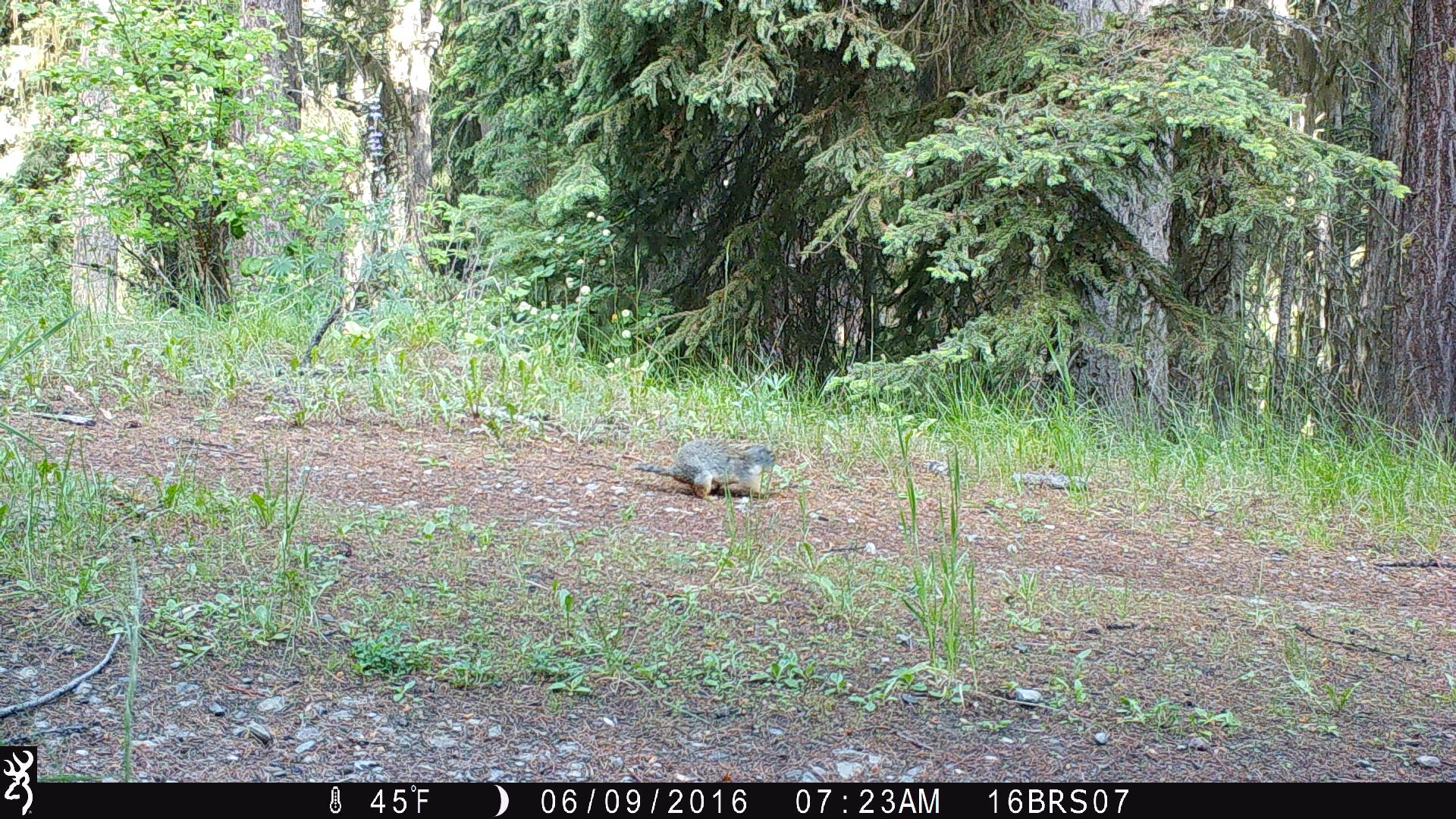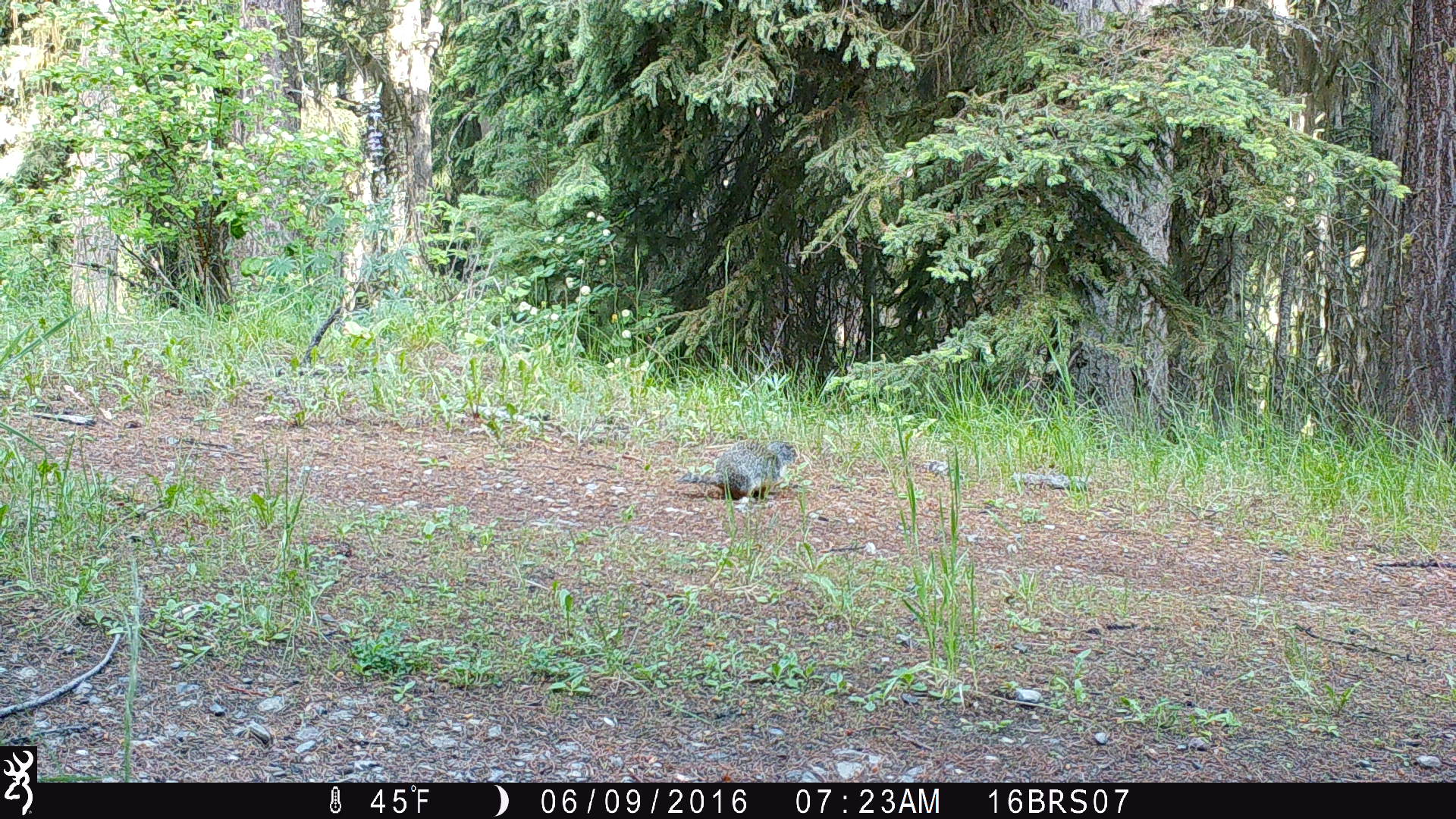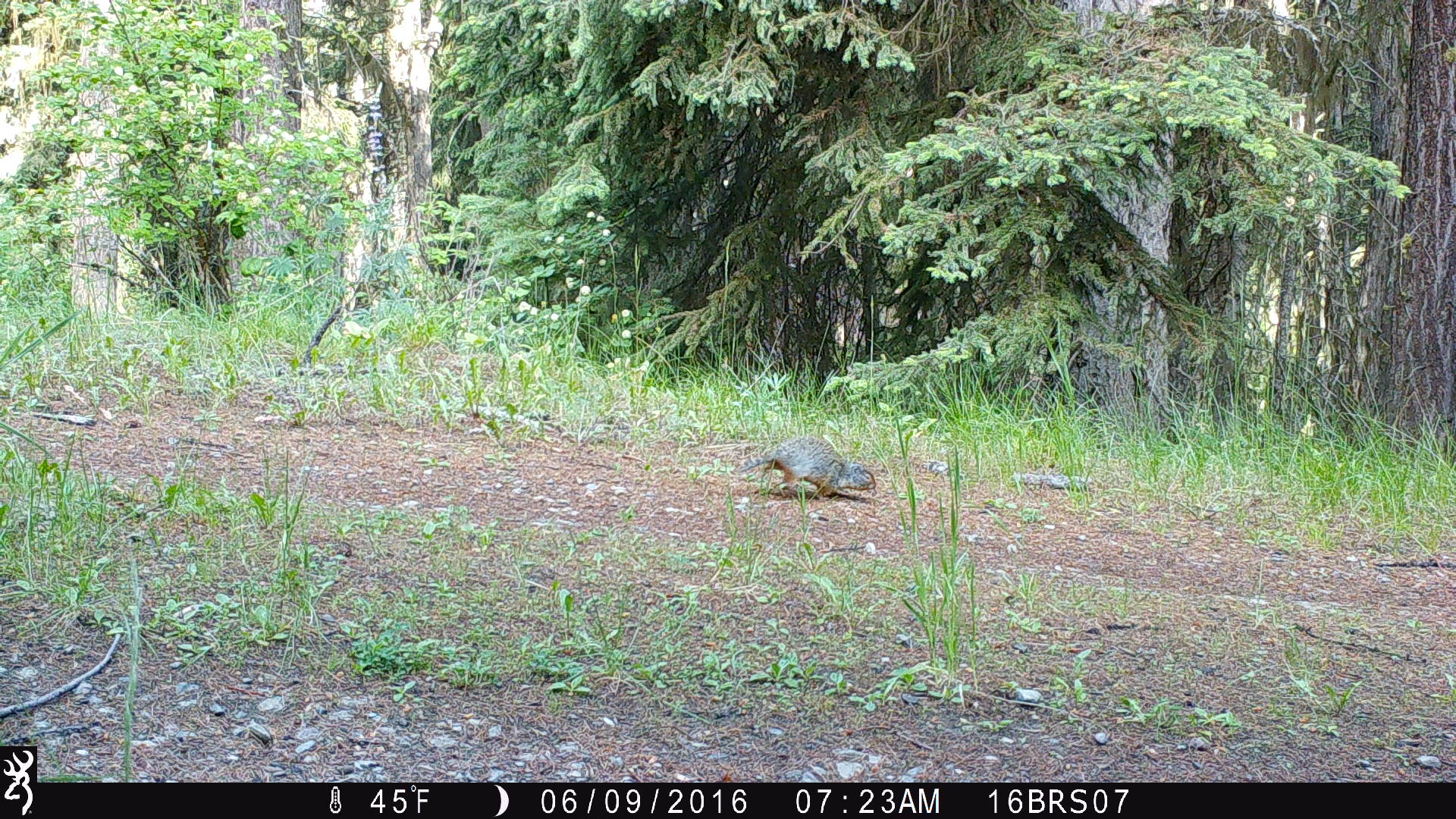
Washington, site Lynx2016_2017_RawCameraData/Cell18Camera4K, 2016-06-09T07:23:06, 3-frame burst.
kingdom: Animalia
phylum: Chordata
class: Mammalia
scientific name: Mammalia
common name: small mammal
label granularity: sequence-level